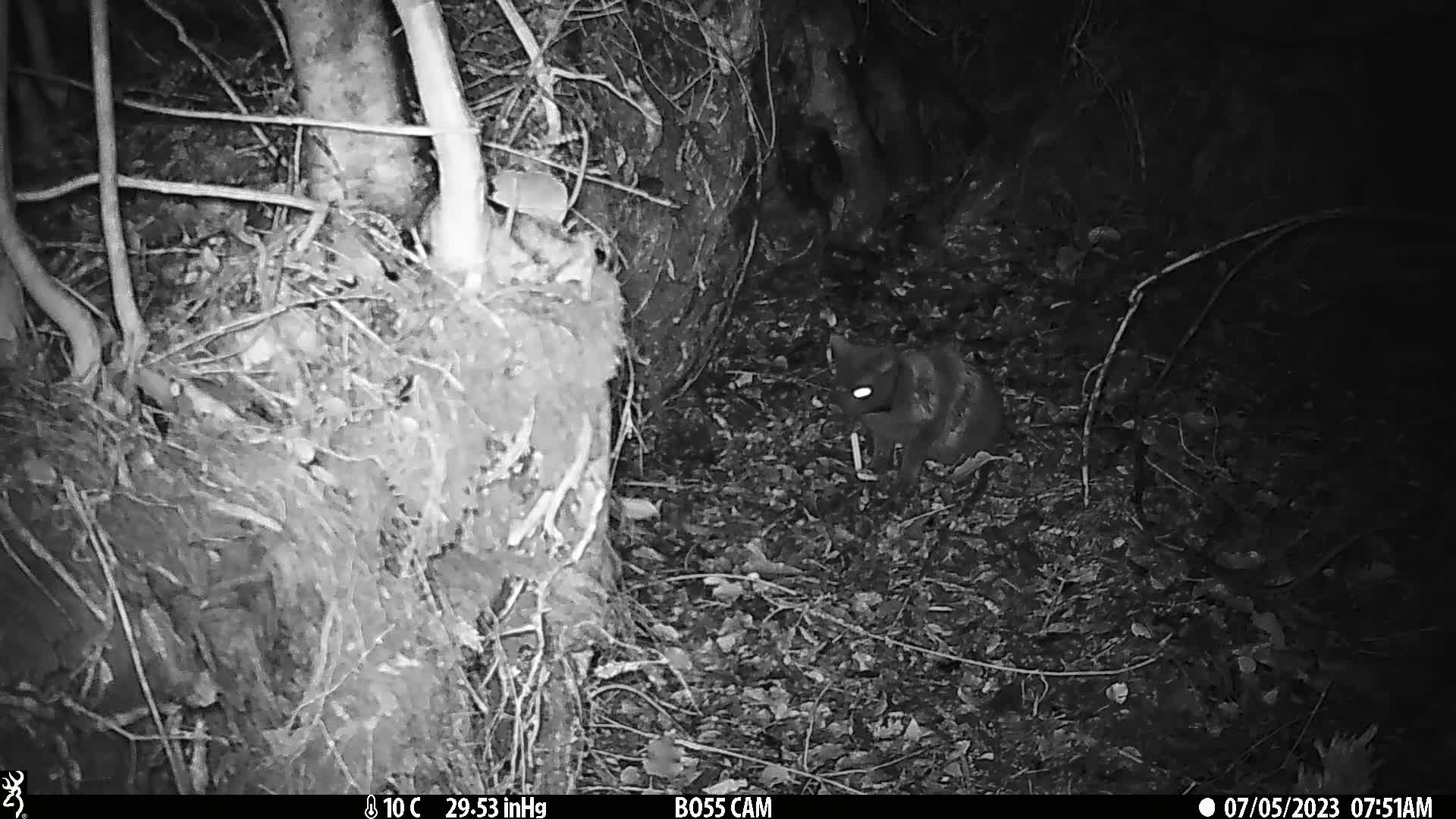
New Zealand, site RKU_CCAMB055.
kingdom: Animalia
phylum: Chordata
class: Mammalia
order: Carnivora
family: Felidae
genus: Felis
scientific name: Felis catus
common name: domestic cat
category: cat